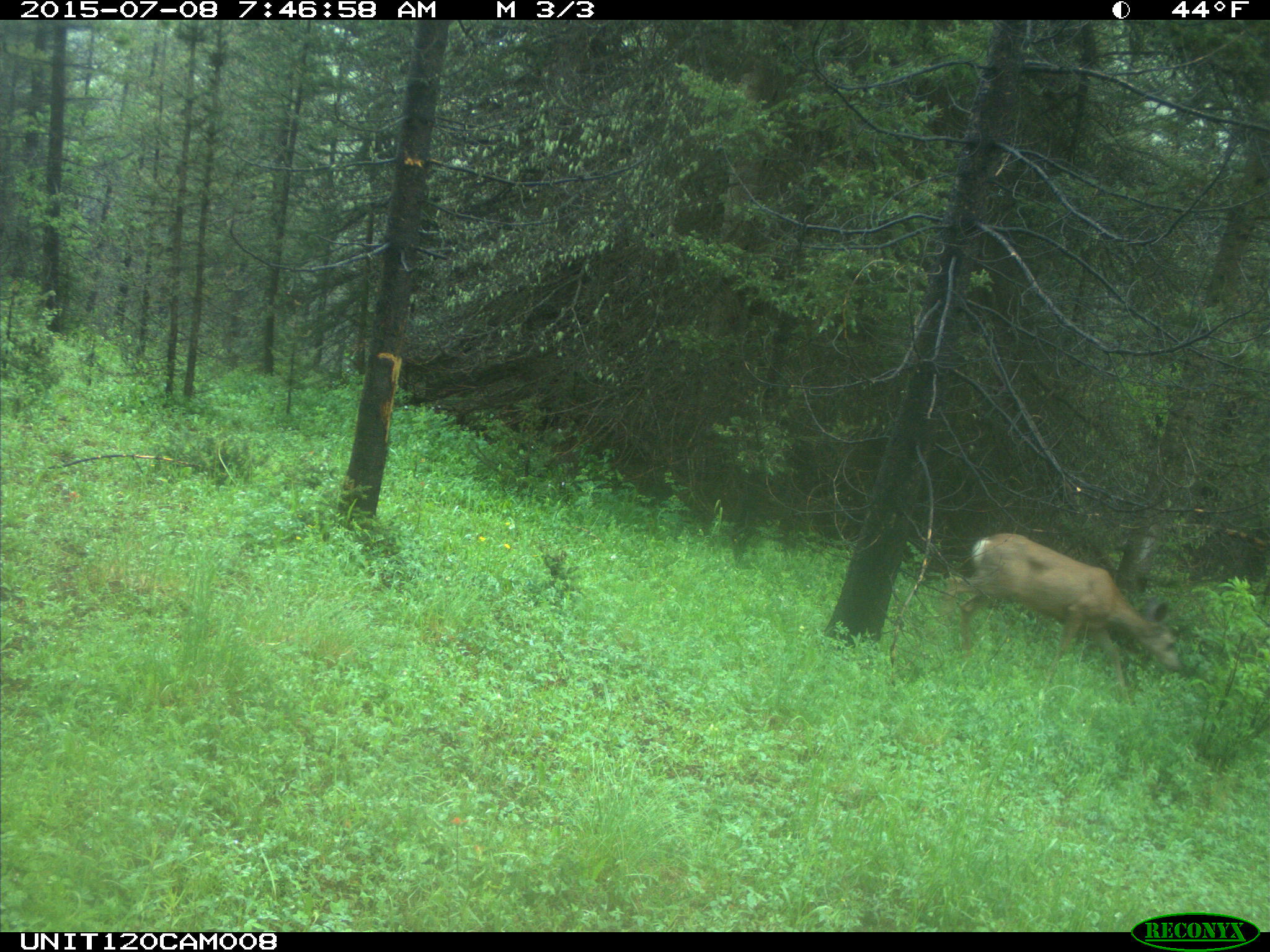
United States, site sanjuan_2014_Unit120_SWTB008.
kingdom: Animalia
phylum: Chordata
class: Mammalia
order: Artiodactyla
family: Cervidae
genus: Odocoileus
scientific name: Odocoileus hemionus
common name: mule deer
Odocoileus hemionus (mule deer).